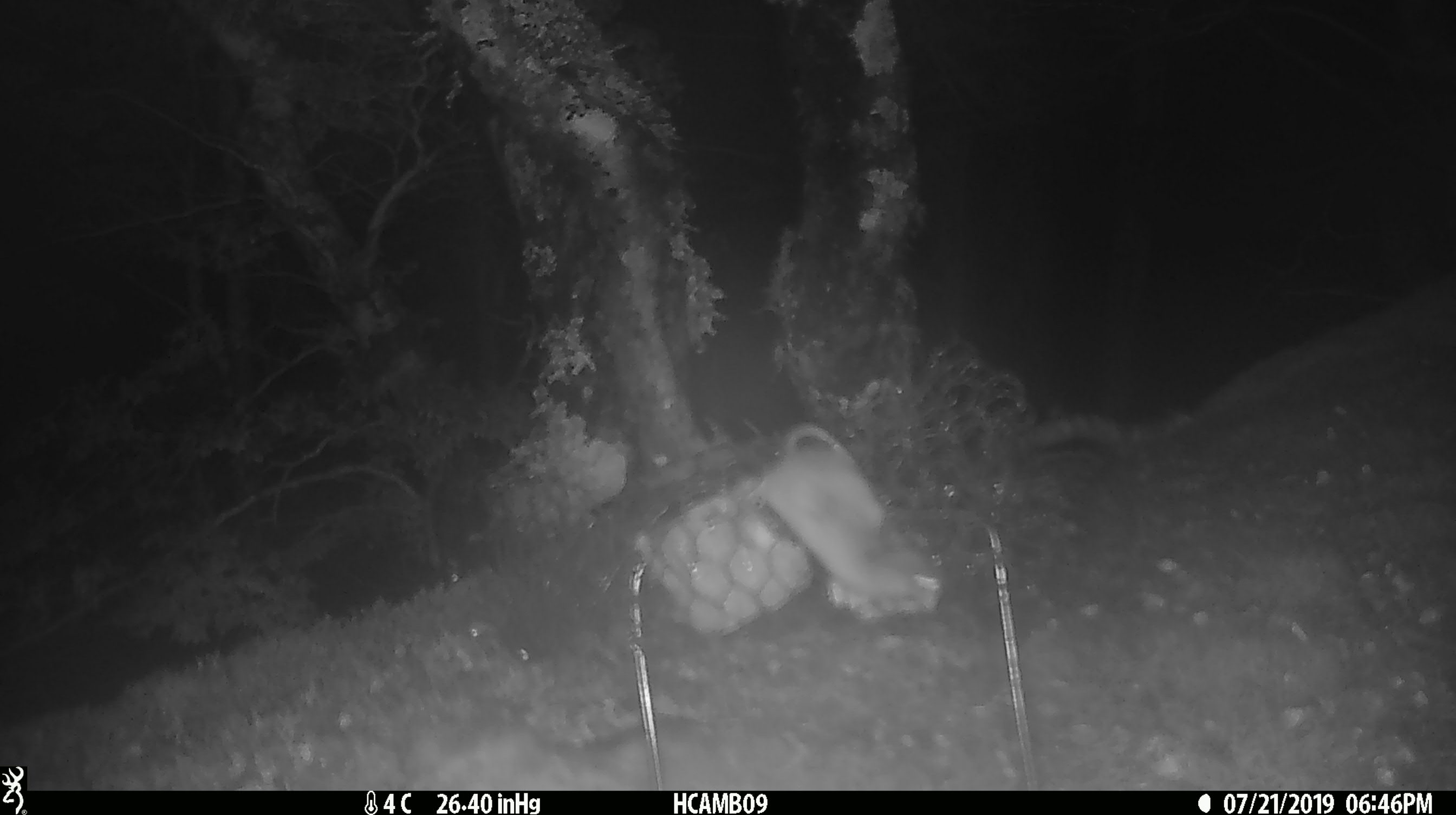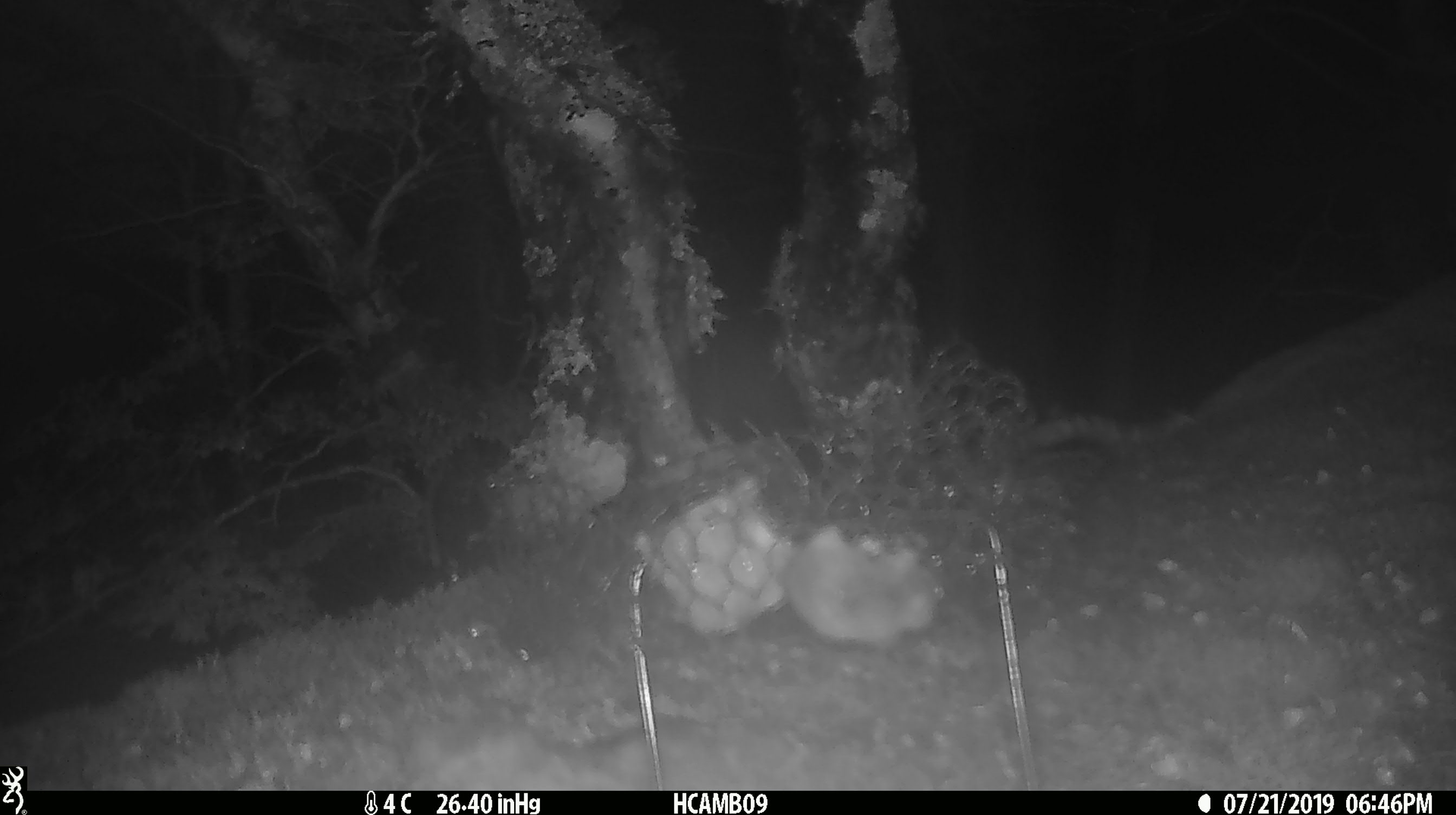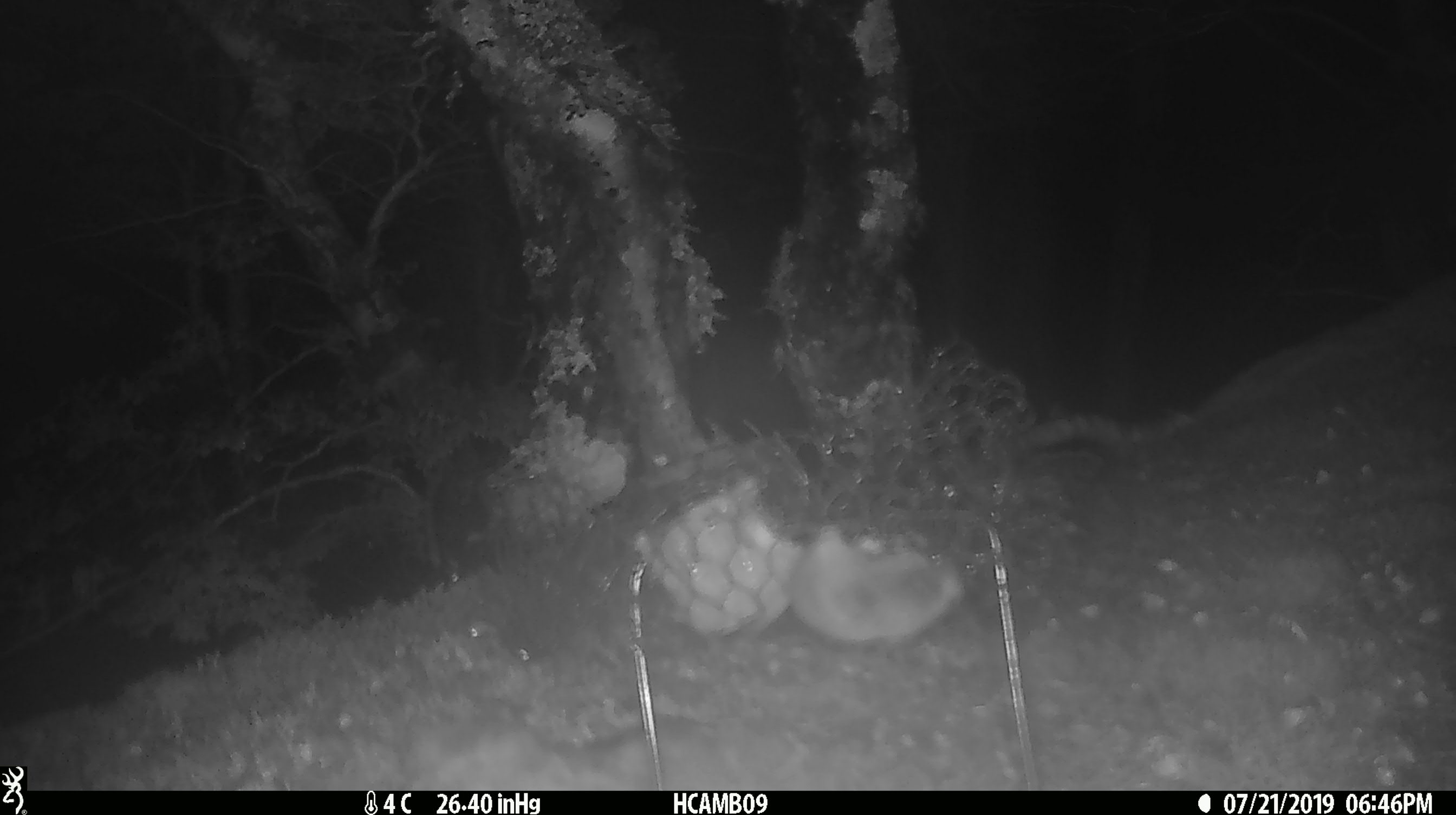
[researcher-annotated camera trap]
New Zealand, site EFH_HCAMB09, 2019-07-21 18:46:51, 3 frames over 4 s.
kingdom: Animalia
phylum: Chordata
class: Mammalia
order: Rodentia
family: Muridae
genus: Mus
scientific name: Mus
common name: mouse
Mouse (Mus).